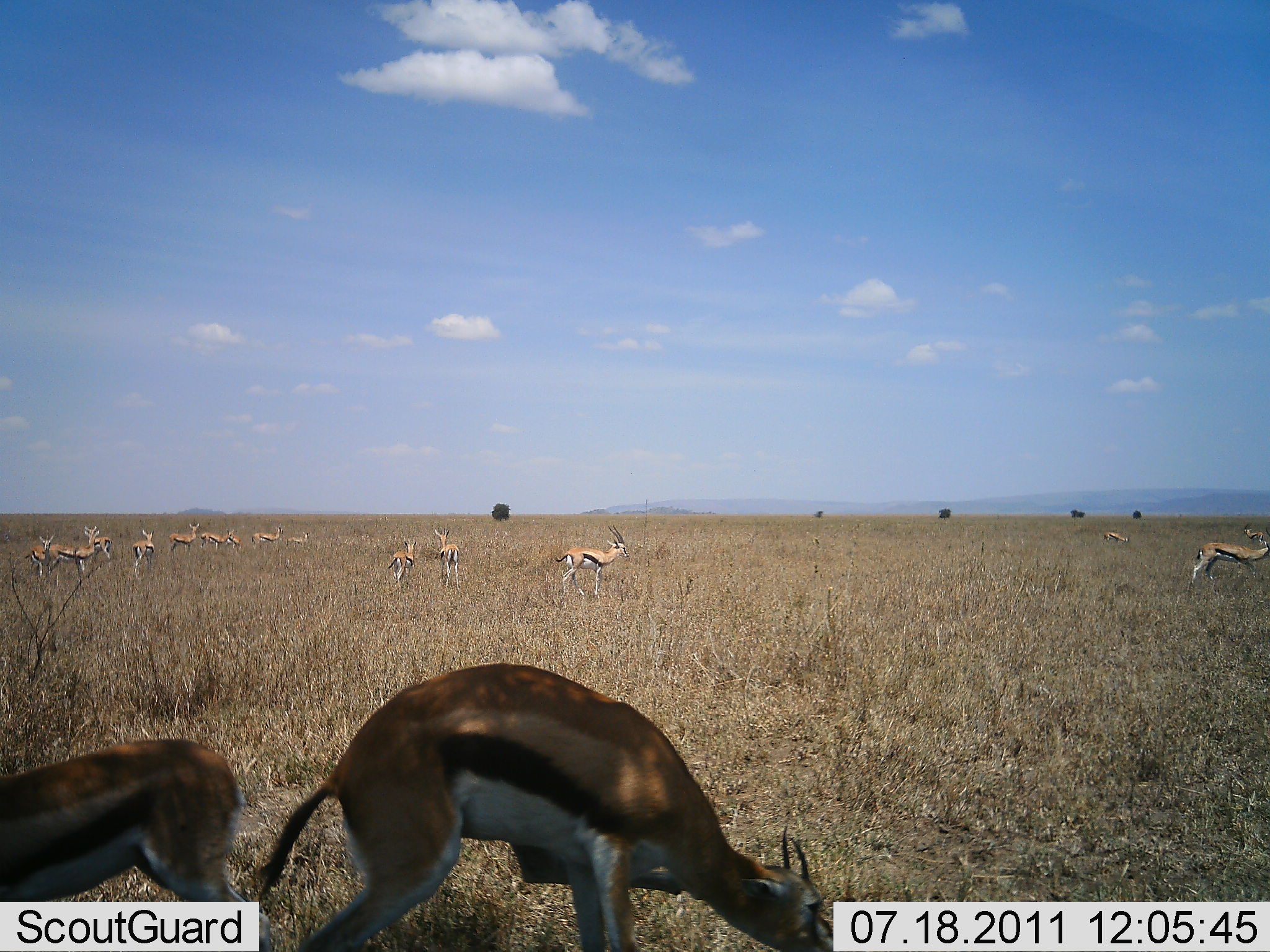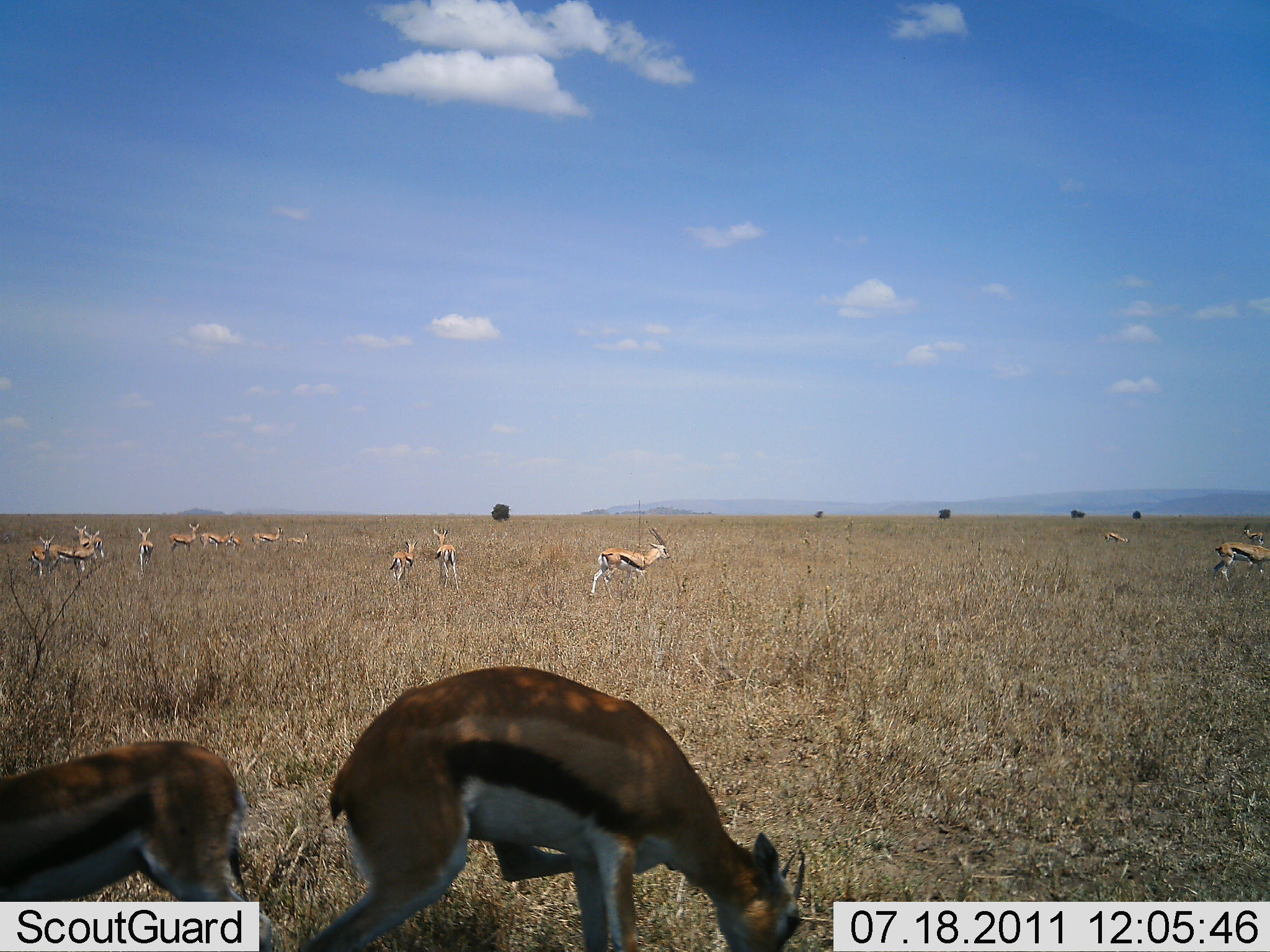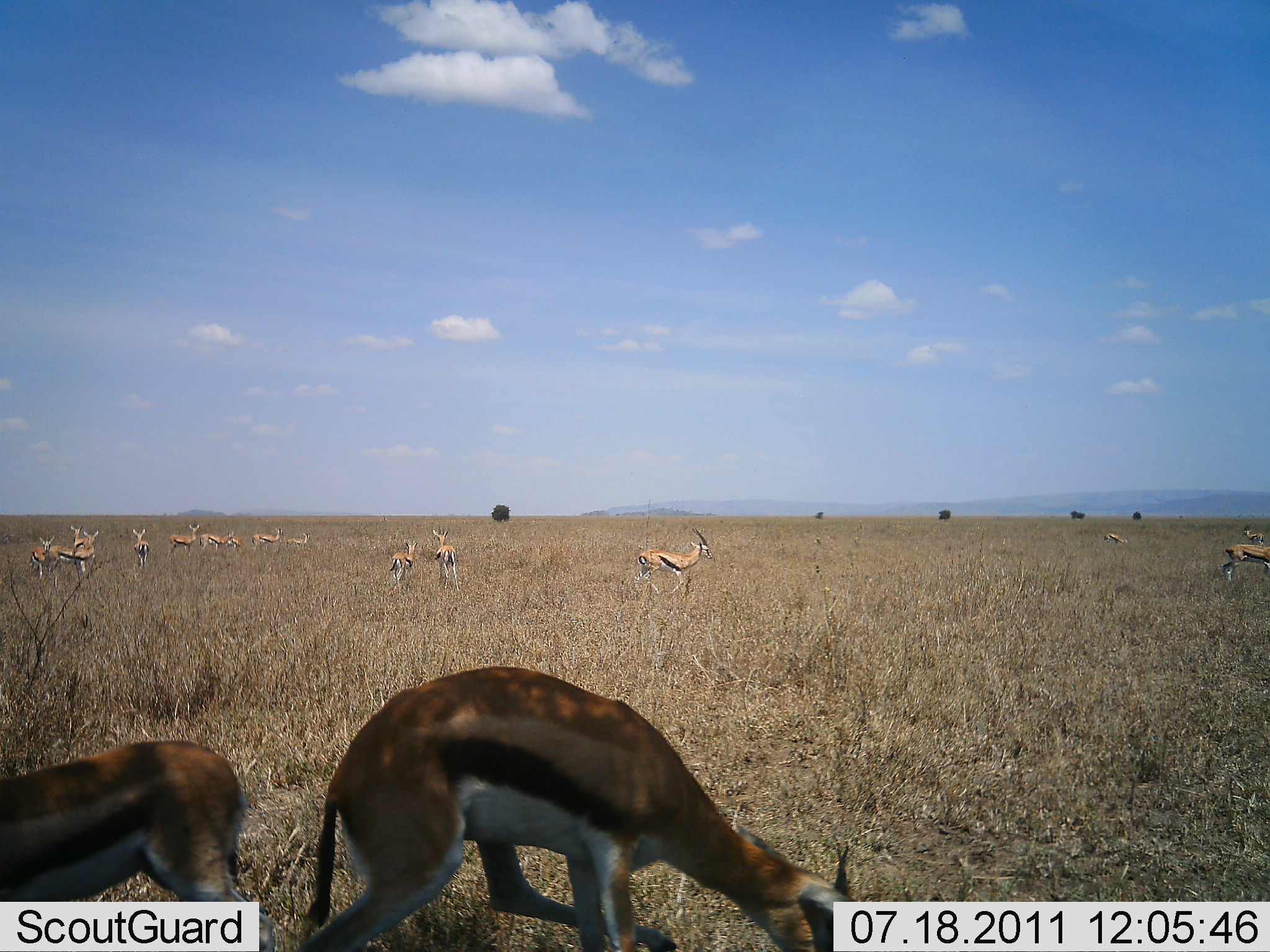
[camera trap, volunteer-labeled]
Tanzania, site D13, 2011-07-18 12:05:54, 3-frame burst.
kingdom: Animalia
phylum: Chordata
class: Mammalia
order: Artiodactyla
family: Bovidae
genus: Eudorcas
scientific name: Eudorcas thomsonii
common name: thomson's gazelle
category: gazellethomsons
Gazellethomsons (thomson's gazelle) (Eudorcas thomsonii), count 11-50. Behavior (volunteer vote fractions): standing 73%, resting 0%, moving 27%, interacting 0%. Young present (vote fraction): 27%. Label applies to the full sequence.